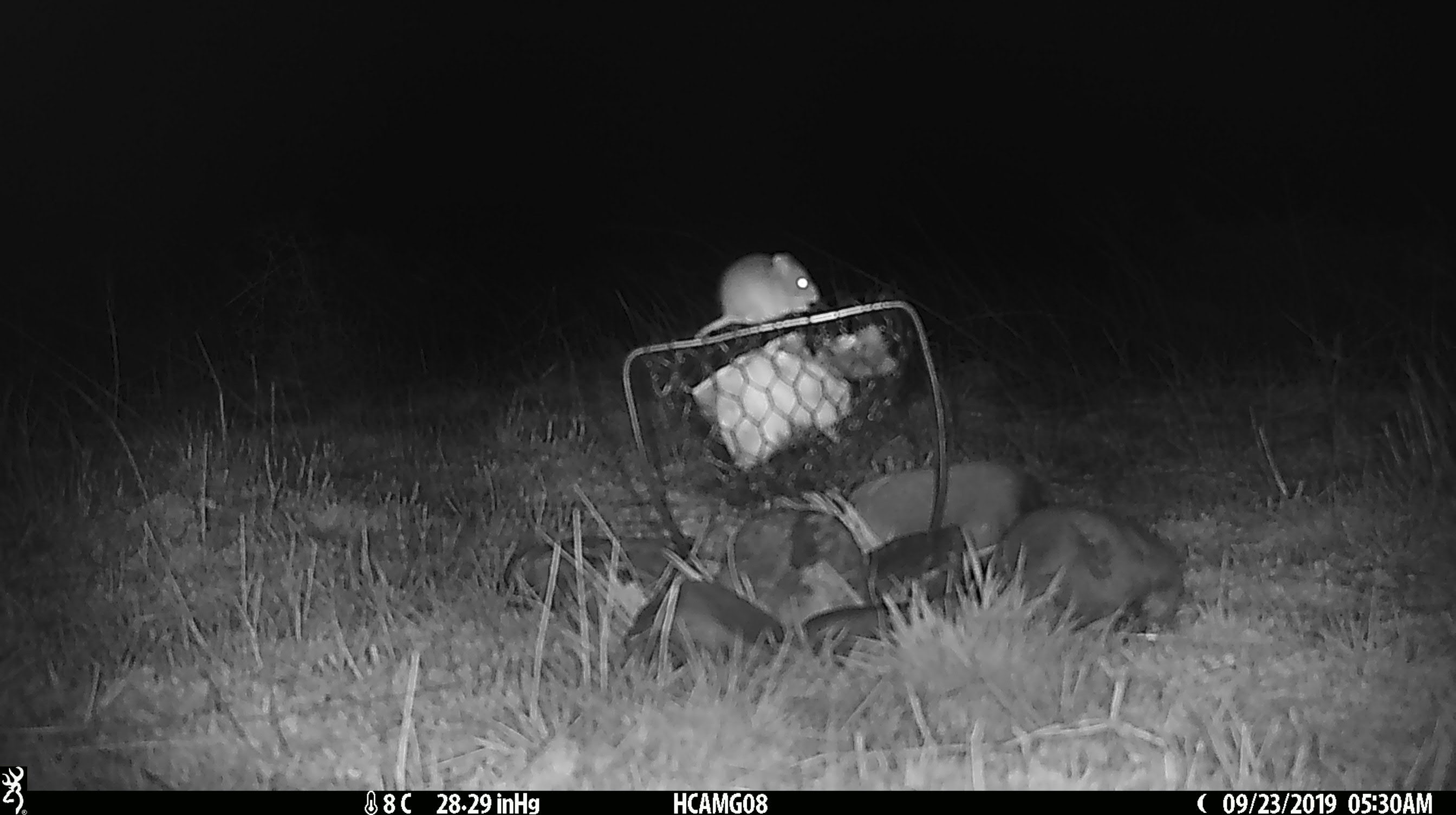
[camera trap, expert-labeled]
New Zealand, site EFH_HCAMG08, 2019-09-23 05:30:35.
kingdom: Animalia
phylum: Chordata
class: Mammalia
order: Rodentia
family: Muridae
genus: Mus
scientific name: Mus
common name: mouse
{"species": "mouse (Mus)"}